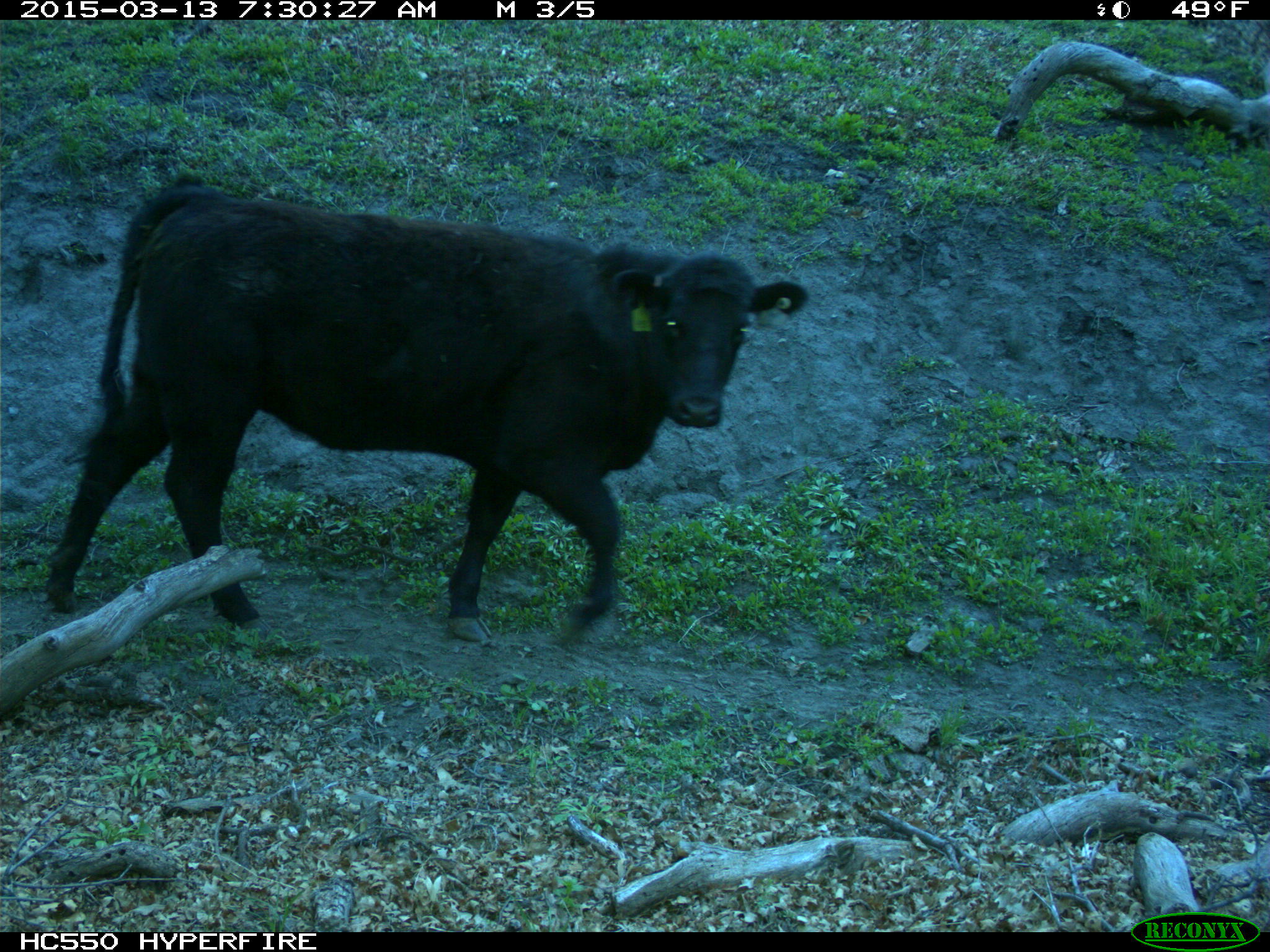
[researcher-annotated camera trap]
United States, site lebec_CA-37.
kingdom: Animalia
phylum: Chordata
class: Mammalia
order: Artiodactyla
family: Bovidae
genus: Bos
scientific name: Bos taurus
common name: domestic cow